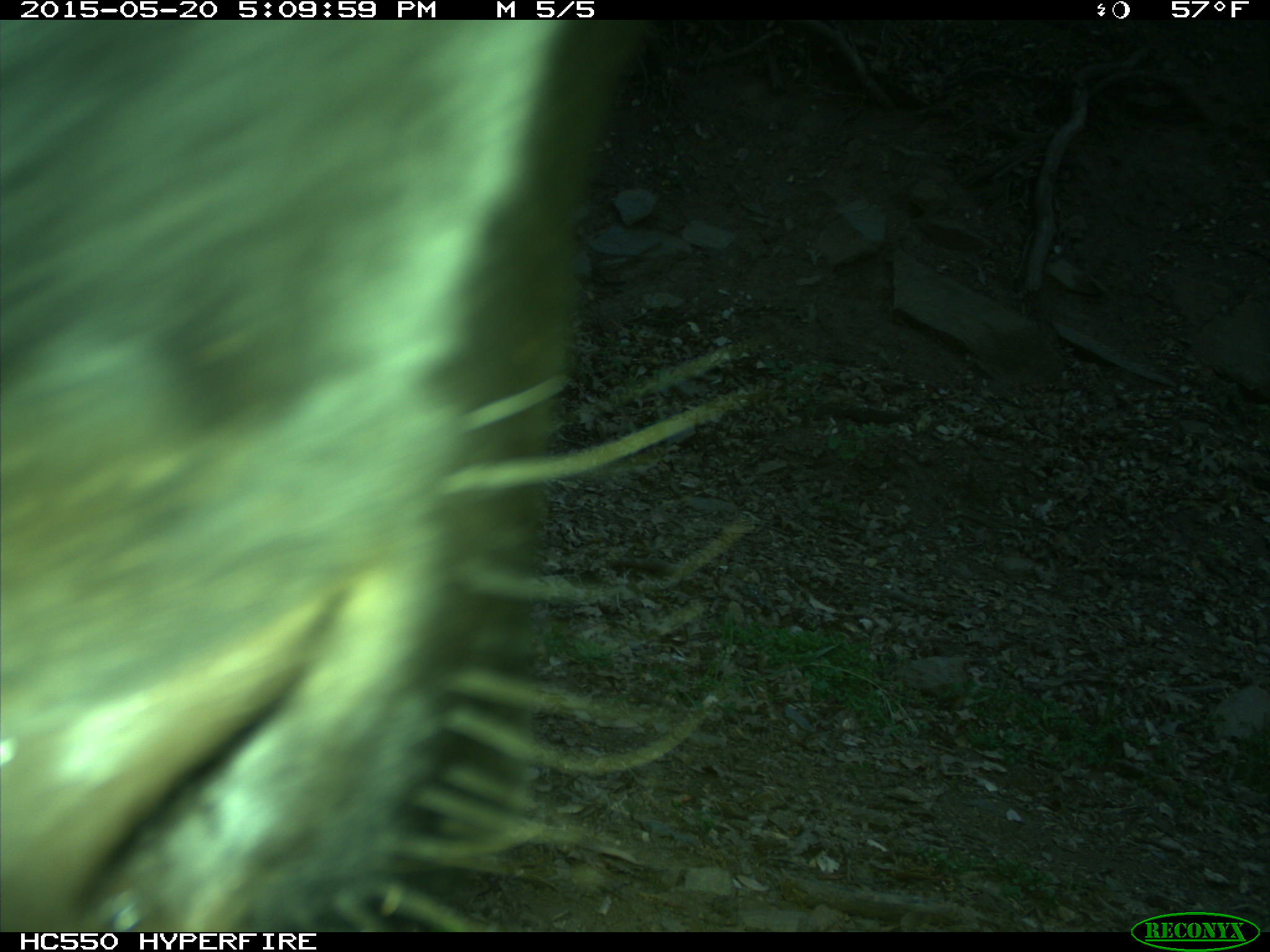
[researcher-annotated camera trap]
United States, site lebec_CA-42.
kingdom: Animalia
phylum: Chordata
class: Mammalia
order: Artiodactyla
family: Bovidae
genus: Bos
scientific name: Bos taurus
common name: domestic cow